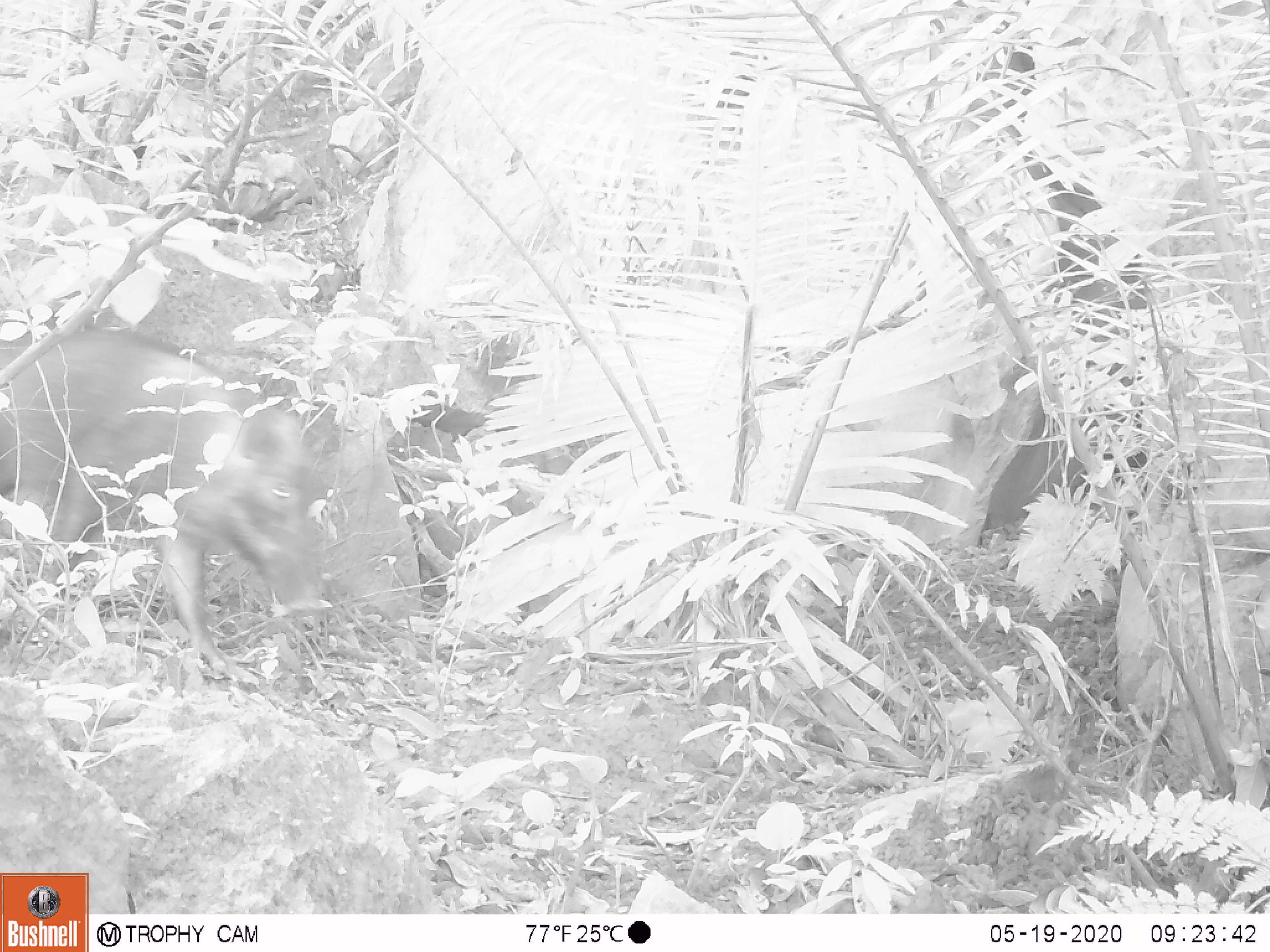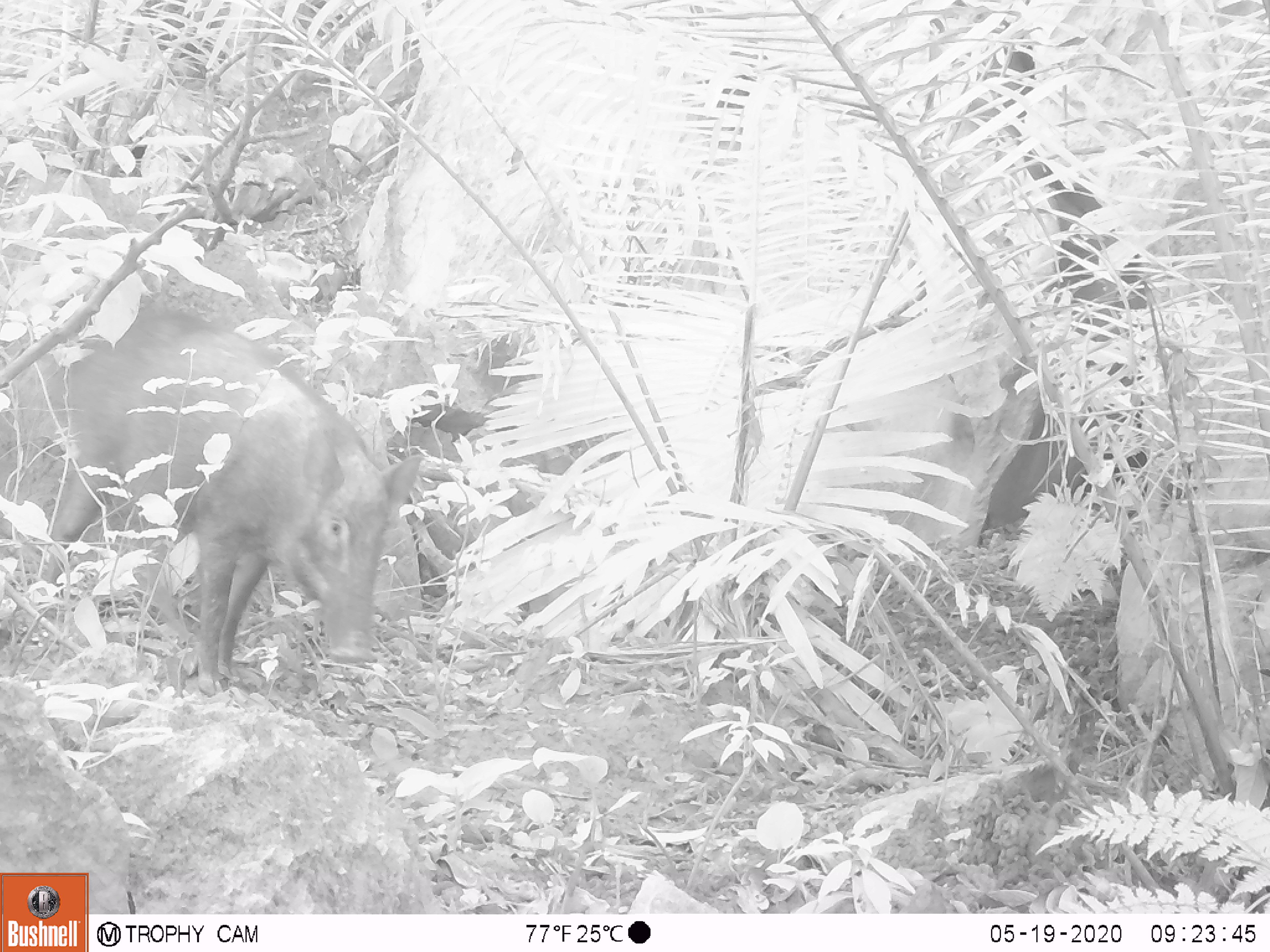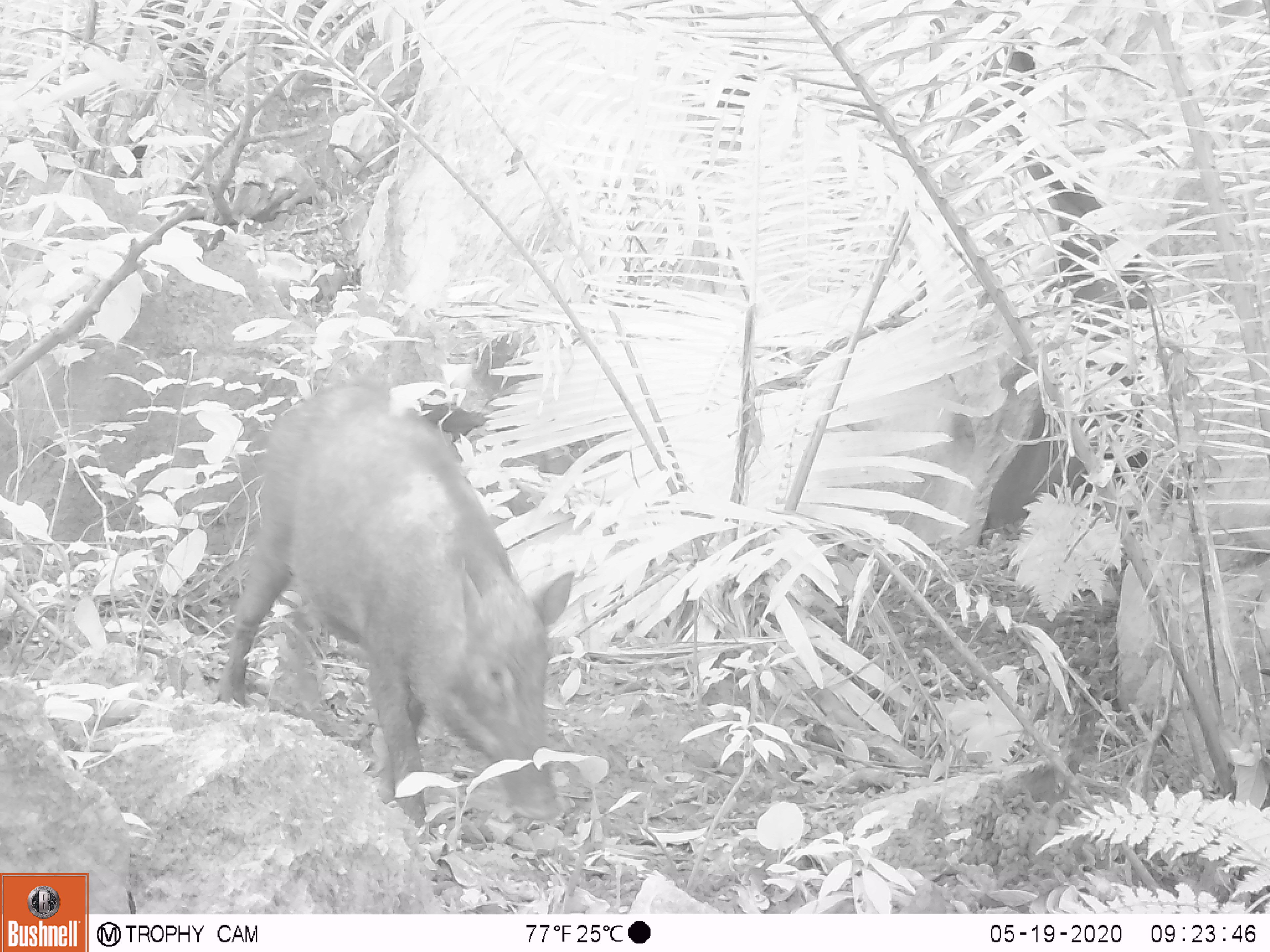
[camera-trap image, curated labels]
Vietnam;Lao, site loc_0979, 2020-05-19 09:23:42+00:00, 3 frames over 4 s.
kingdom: Animalia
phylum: Chordata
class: Mammalia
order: Artiodactyla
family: Suidae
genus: Sus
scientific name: Sus scrofa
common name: eurasian wild pig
Eurasian wild pig (Sus scrofa). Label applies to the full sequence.